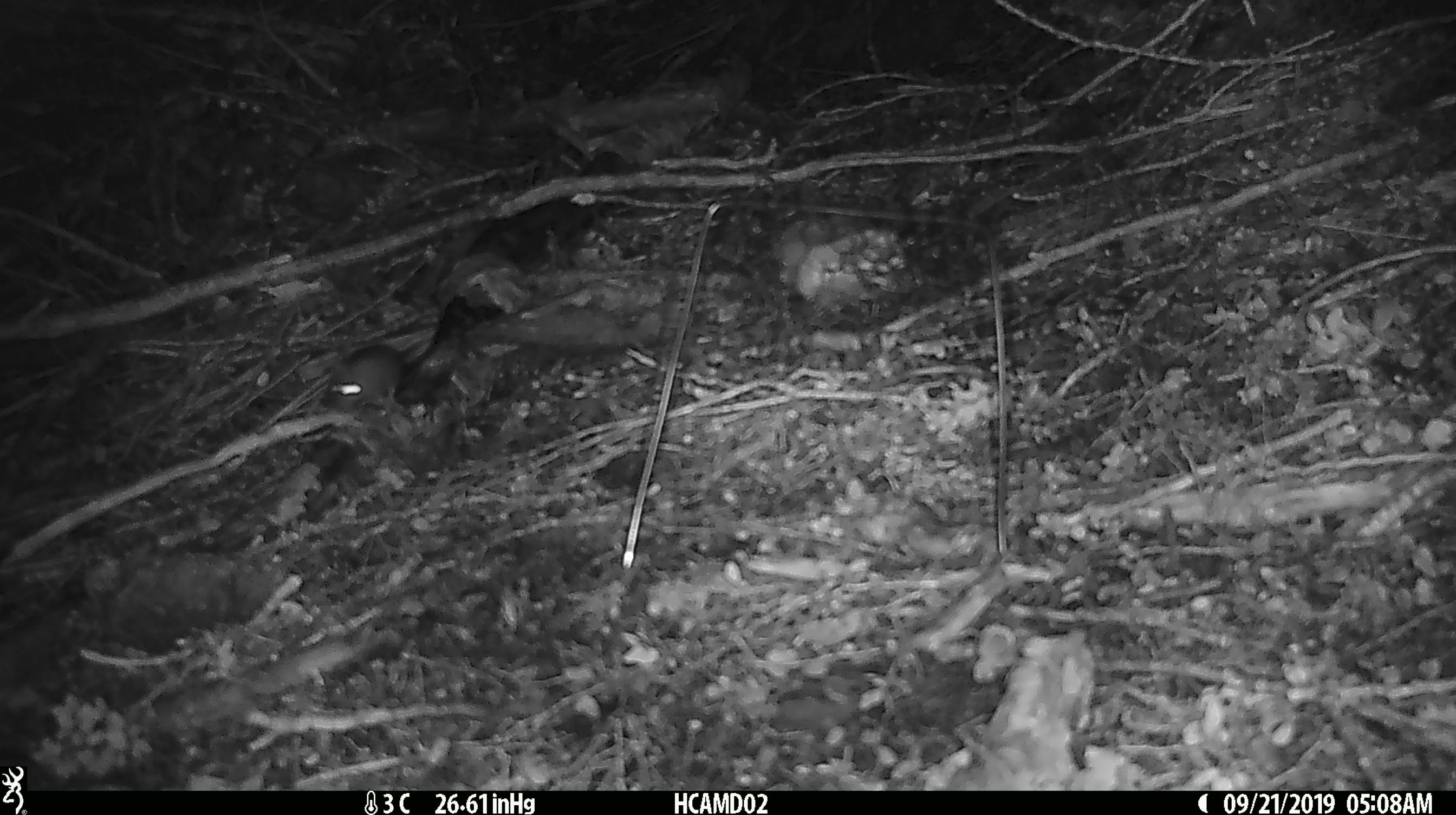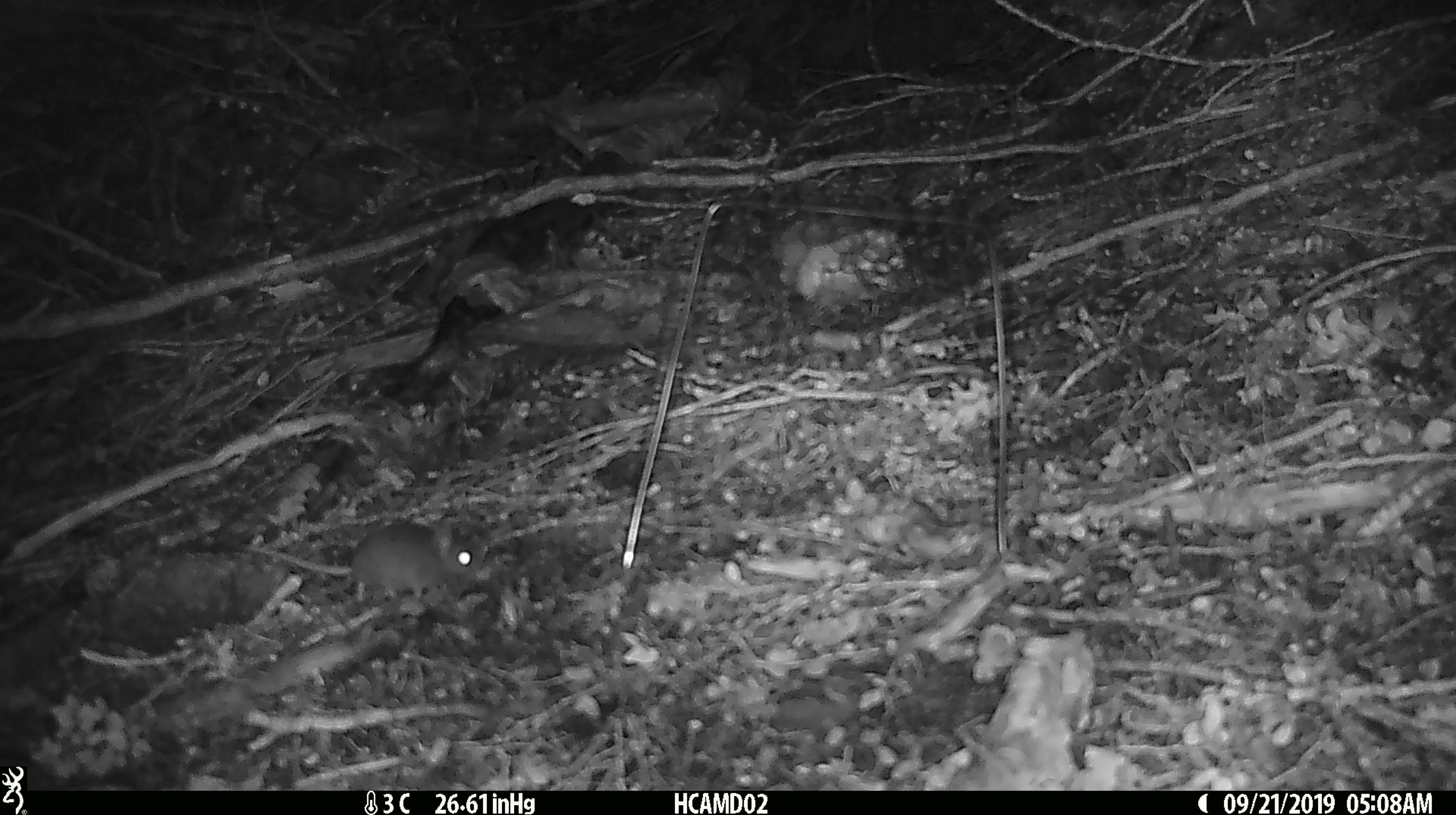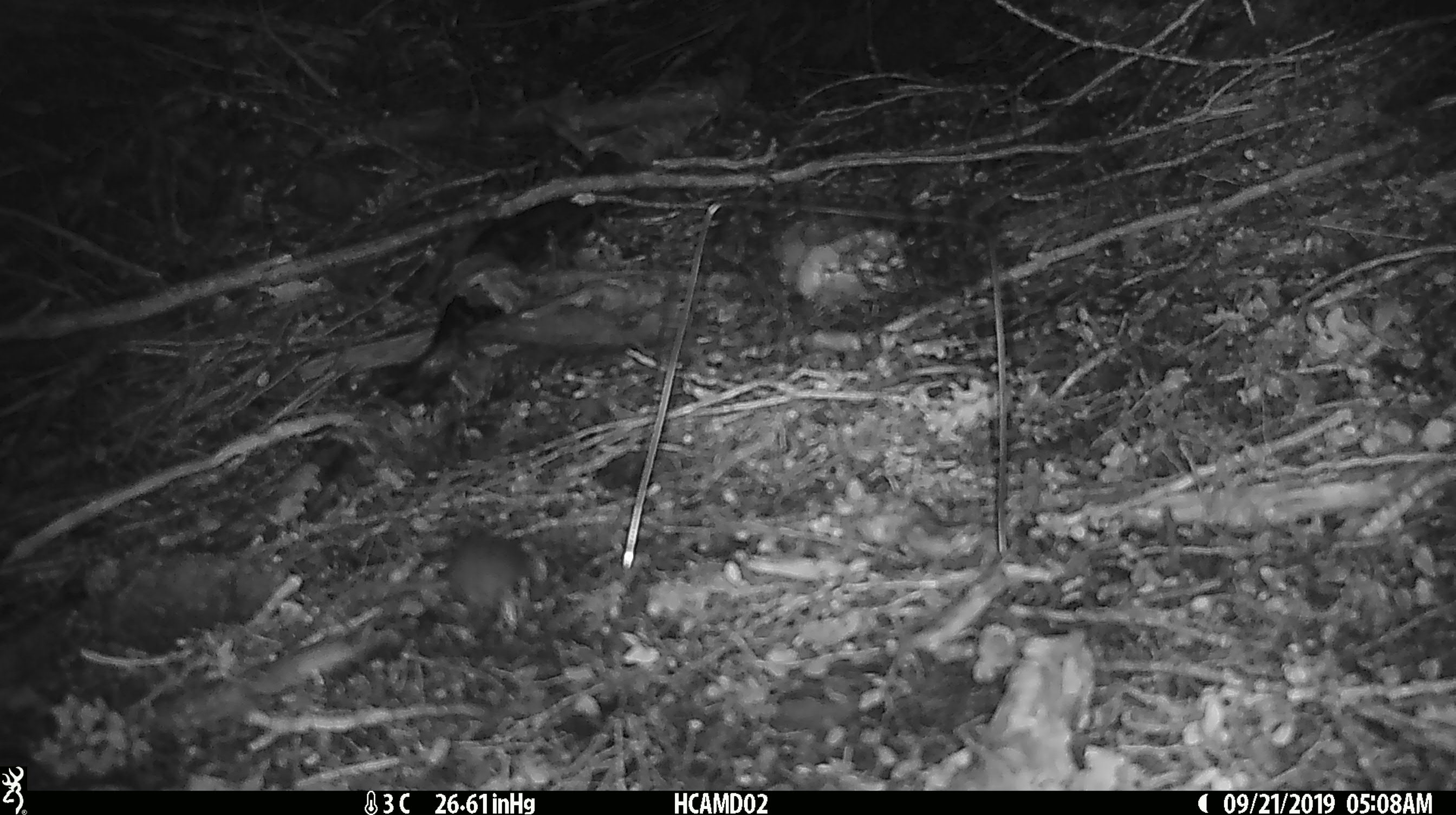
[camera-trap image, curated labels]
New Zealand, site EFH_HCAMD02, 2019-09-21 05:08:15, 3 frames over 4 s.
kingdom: Animalia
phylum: Chordata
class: Mammalia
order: Rodentia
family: Muridae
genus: Mus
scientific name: Mus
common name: mouse